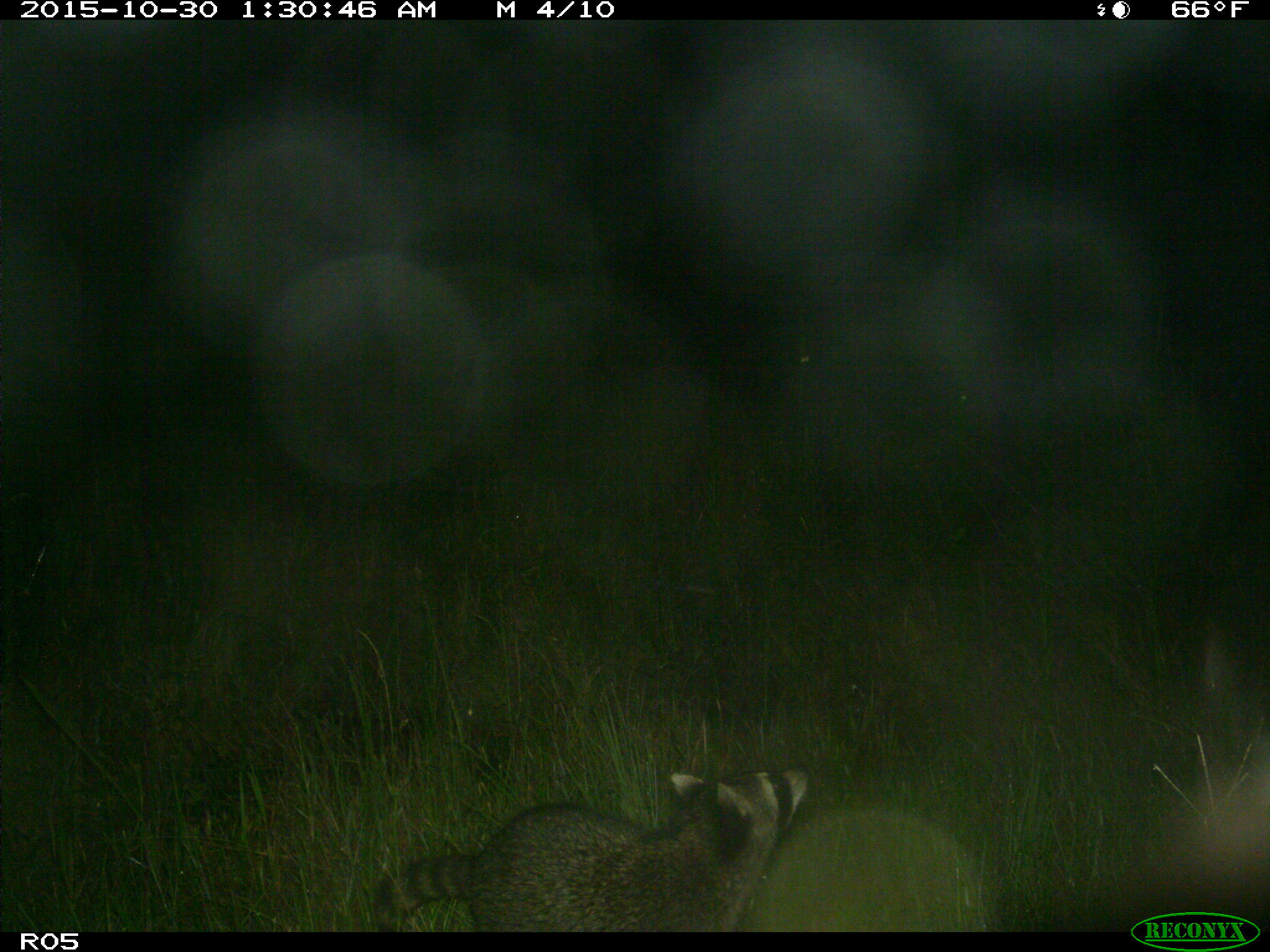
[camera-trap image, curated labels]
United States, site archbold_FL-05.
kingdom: Animalia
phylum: Chordata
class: Mammalia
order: Carnivora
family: Procyonidae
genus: Procyon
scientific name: Procyon lotor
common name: common raccoon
Procyon lotor (common raccoon).